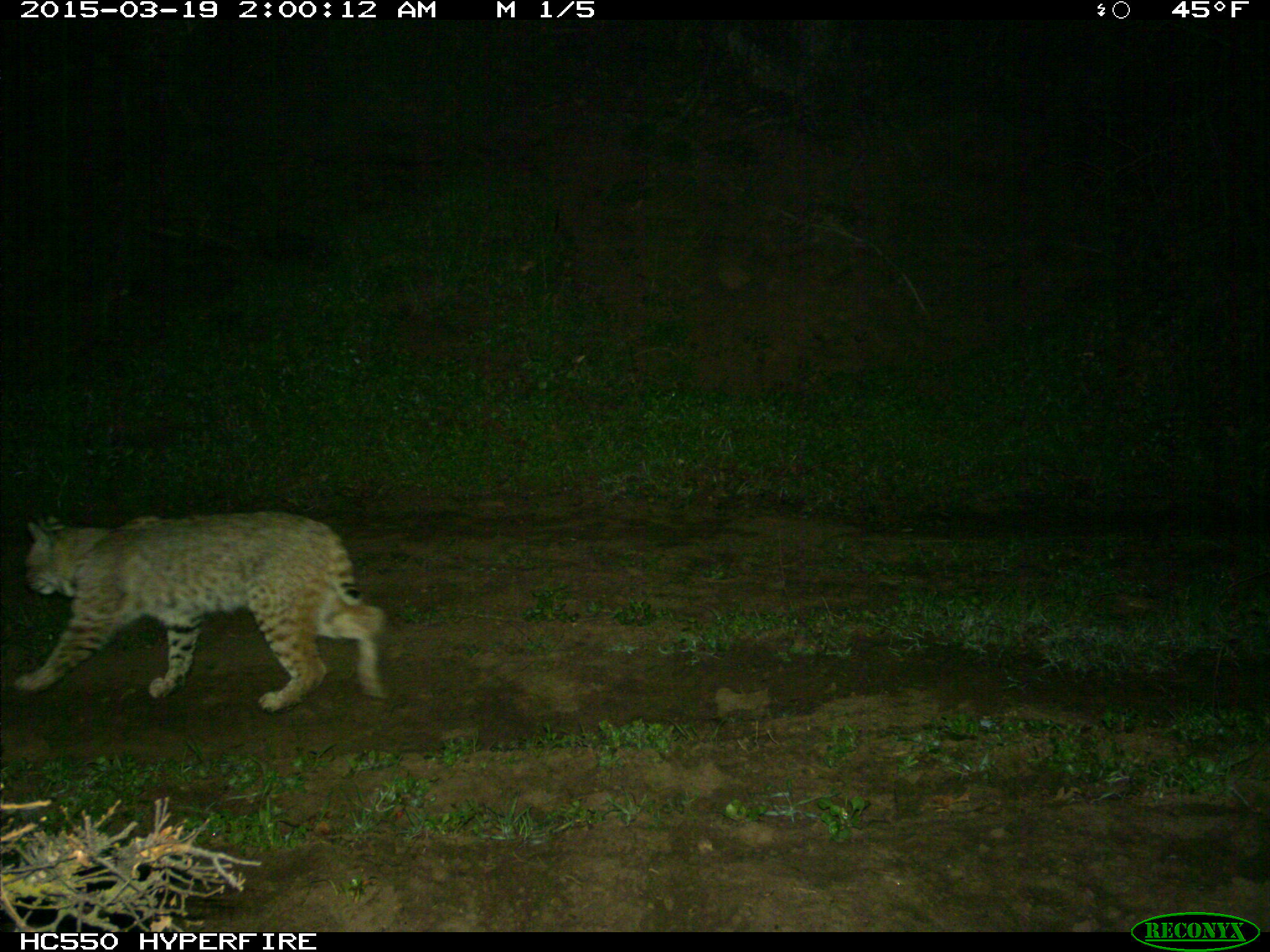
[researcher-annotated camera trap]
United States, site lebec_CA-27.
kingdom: Animalia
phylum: Chordata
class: Mammalia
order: Carnivora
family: Felidae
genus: Lynx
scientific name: Lynx rufus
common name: bobcat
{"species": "Lynx rufus (bobcat)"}